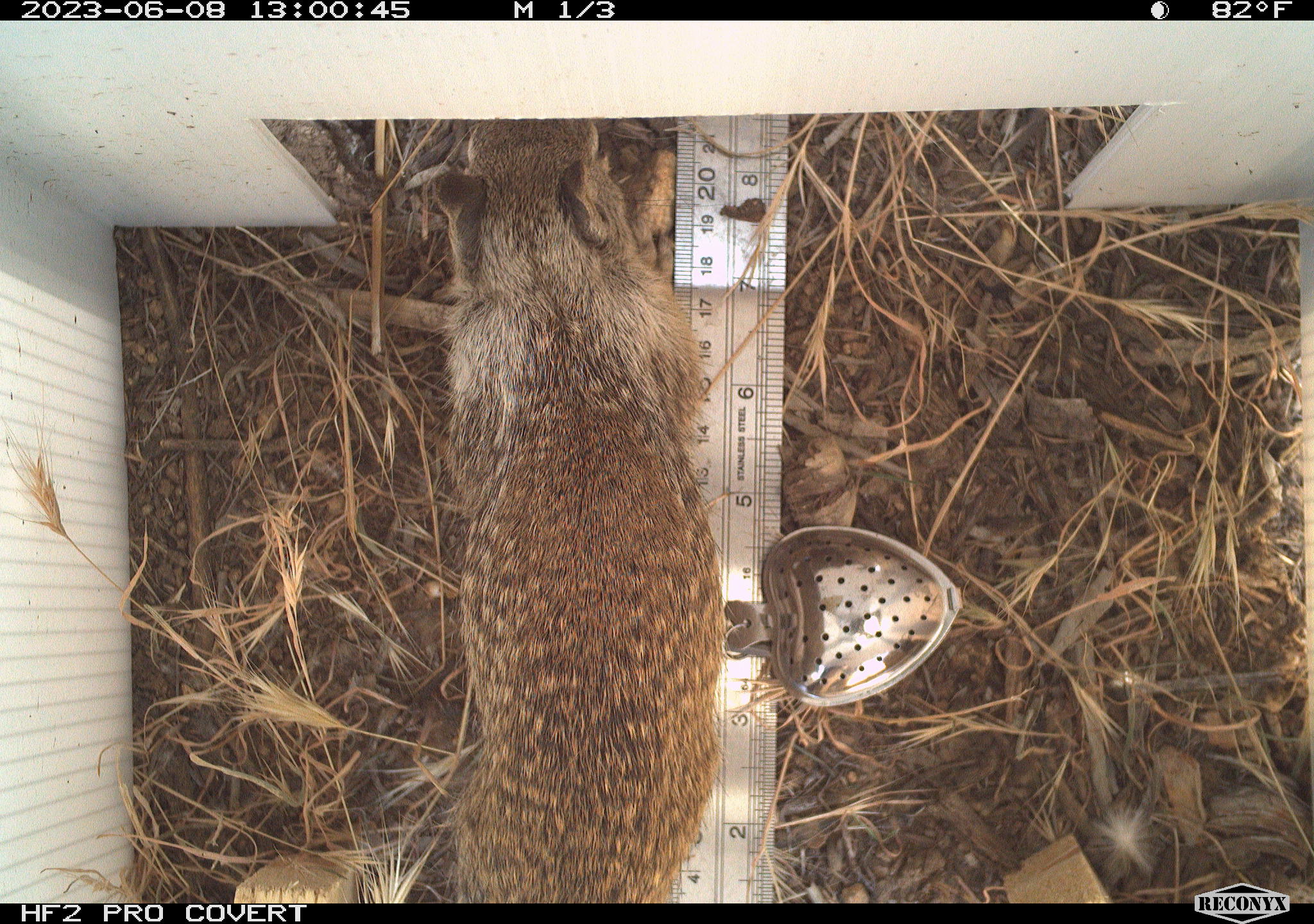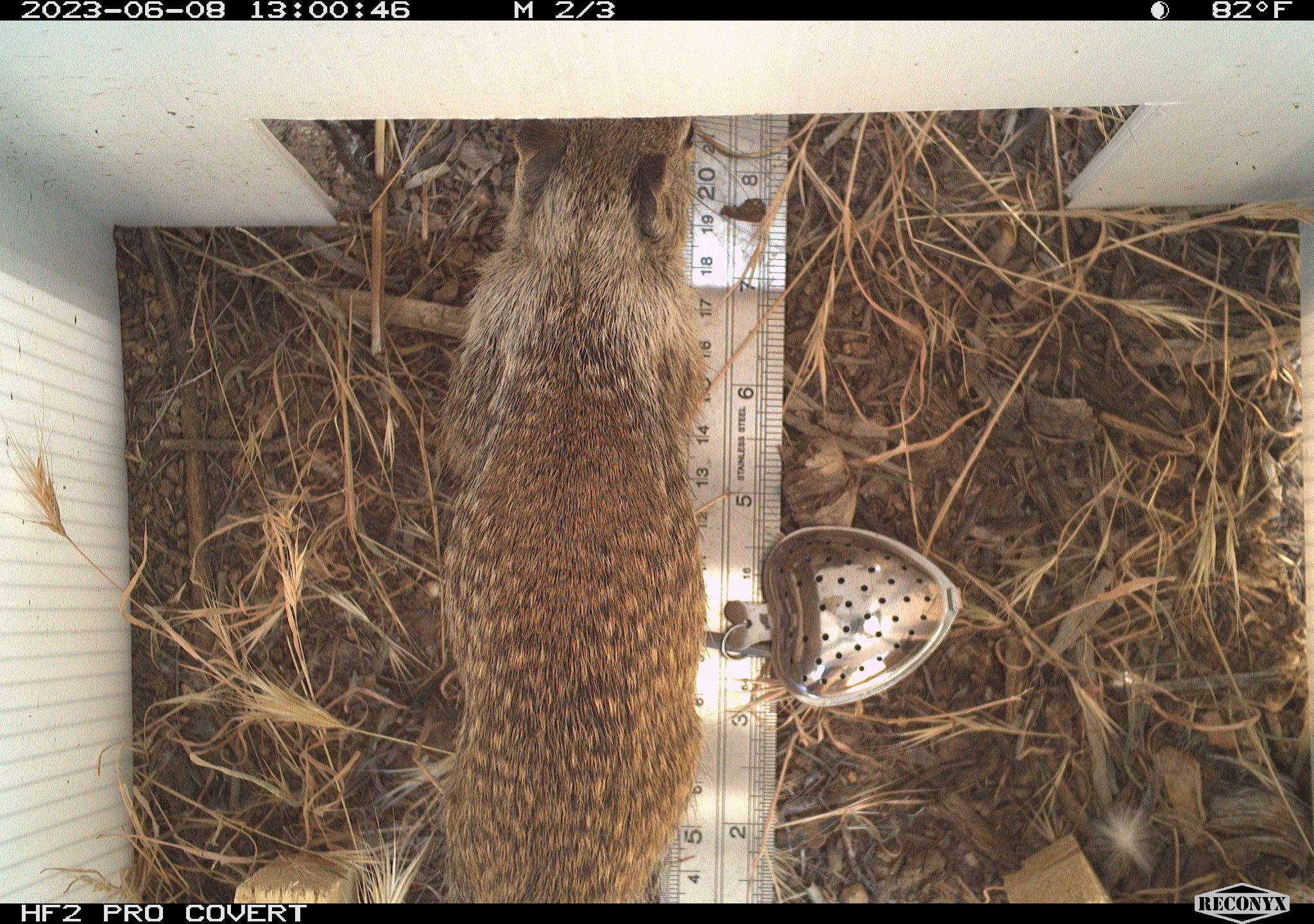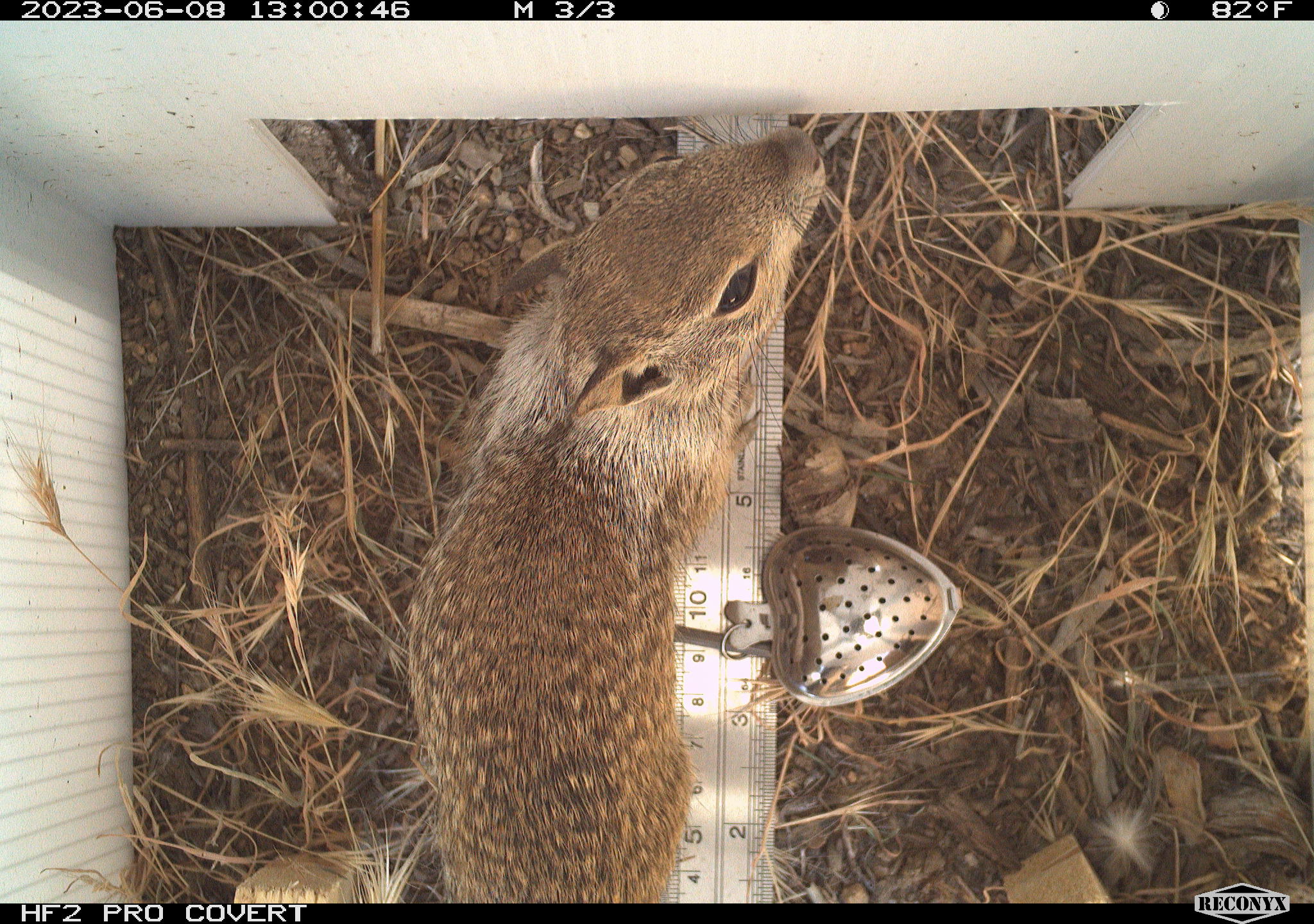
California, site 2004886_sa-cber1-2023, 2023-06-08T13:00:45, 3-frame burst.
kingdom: Animalia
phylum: Chordata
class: Mammalia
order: Rodentia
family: Sciuridae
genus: Otospermophilus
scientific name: Otospermophilus beecheyi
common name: california ground squirrel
California ground squirrel (Otospermophilus beecheyi).